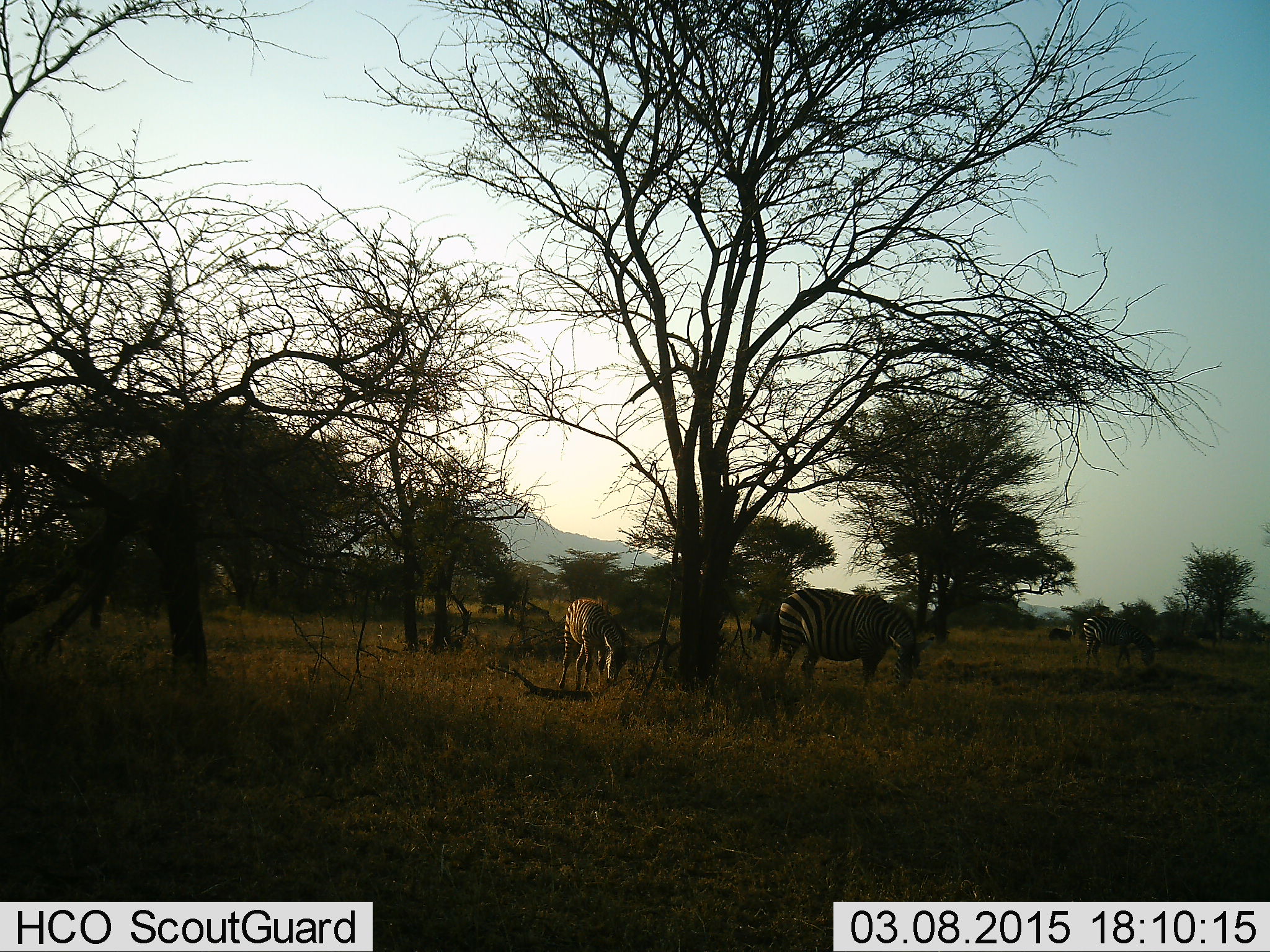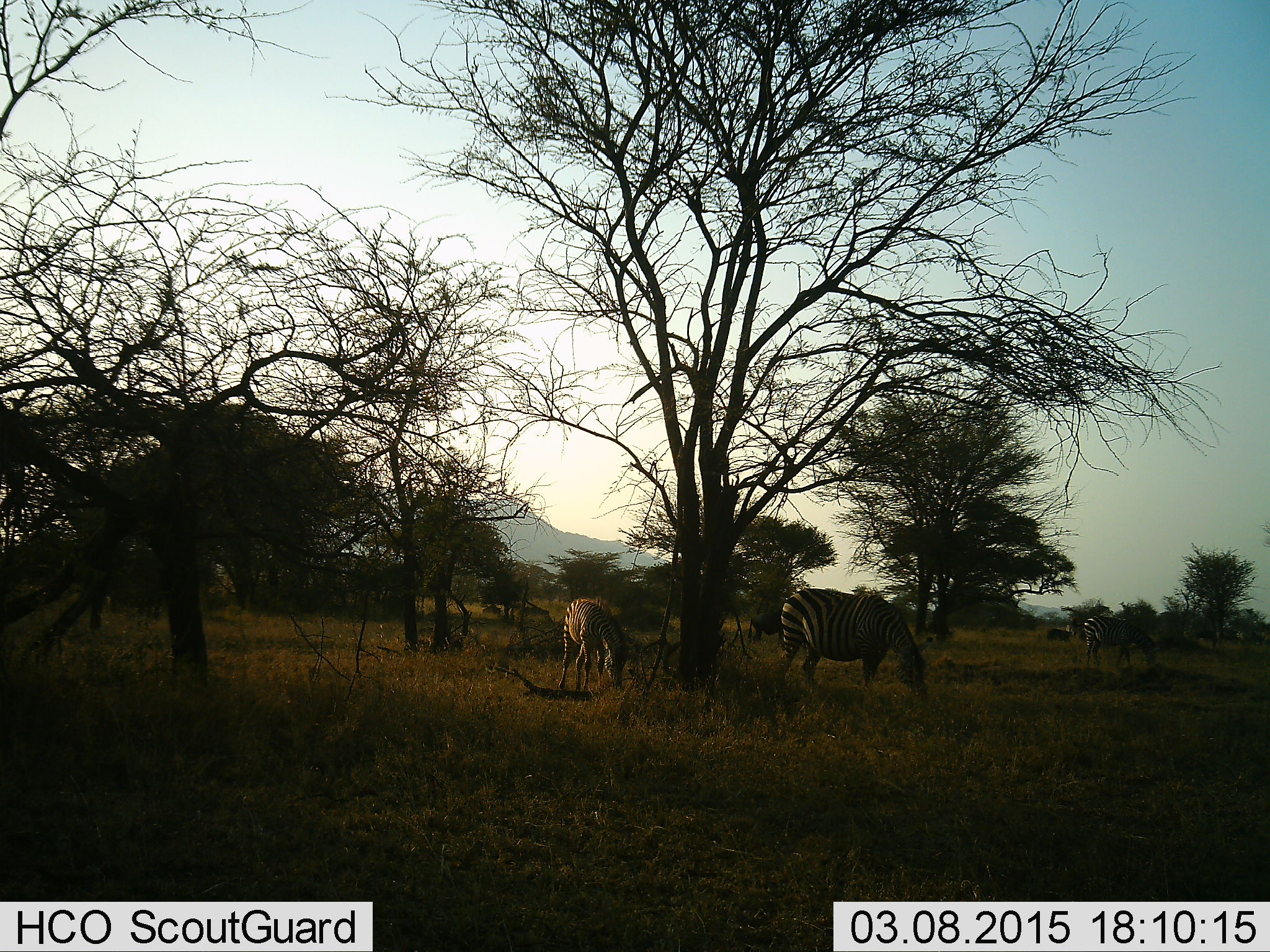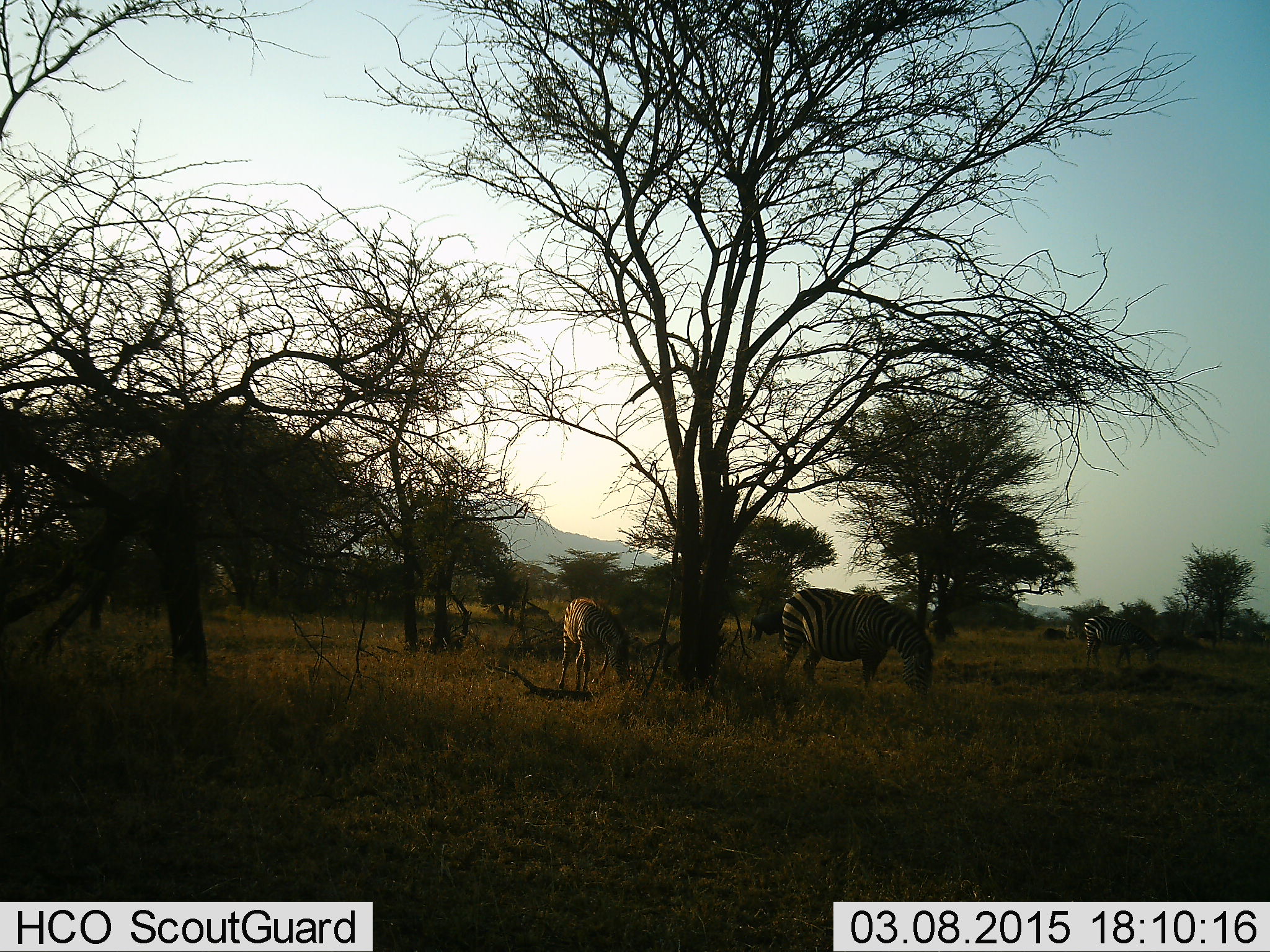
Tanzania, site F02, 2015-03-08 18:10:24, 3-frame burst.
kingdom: Animalia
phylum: Chordata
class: Mammalia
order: Perissodactyla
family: Equidae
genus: Equus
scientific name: Equus quagga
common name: plains zebra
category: zebra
Zebra (plains zebra) (Equus quagga), count 3. Behavior (volunteer vote fractions): standing 27%, resting 0%, moving 0%, interacting 0%. Young present (vote fraction): 9%. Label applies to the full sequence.